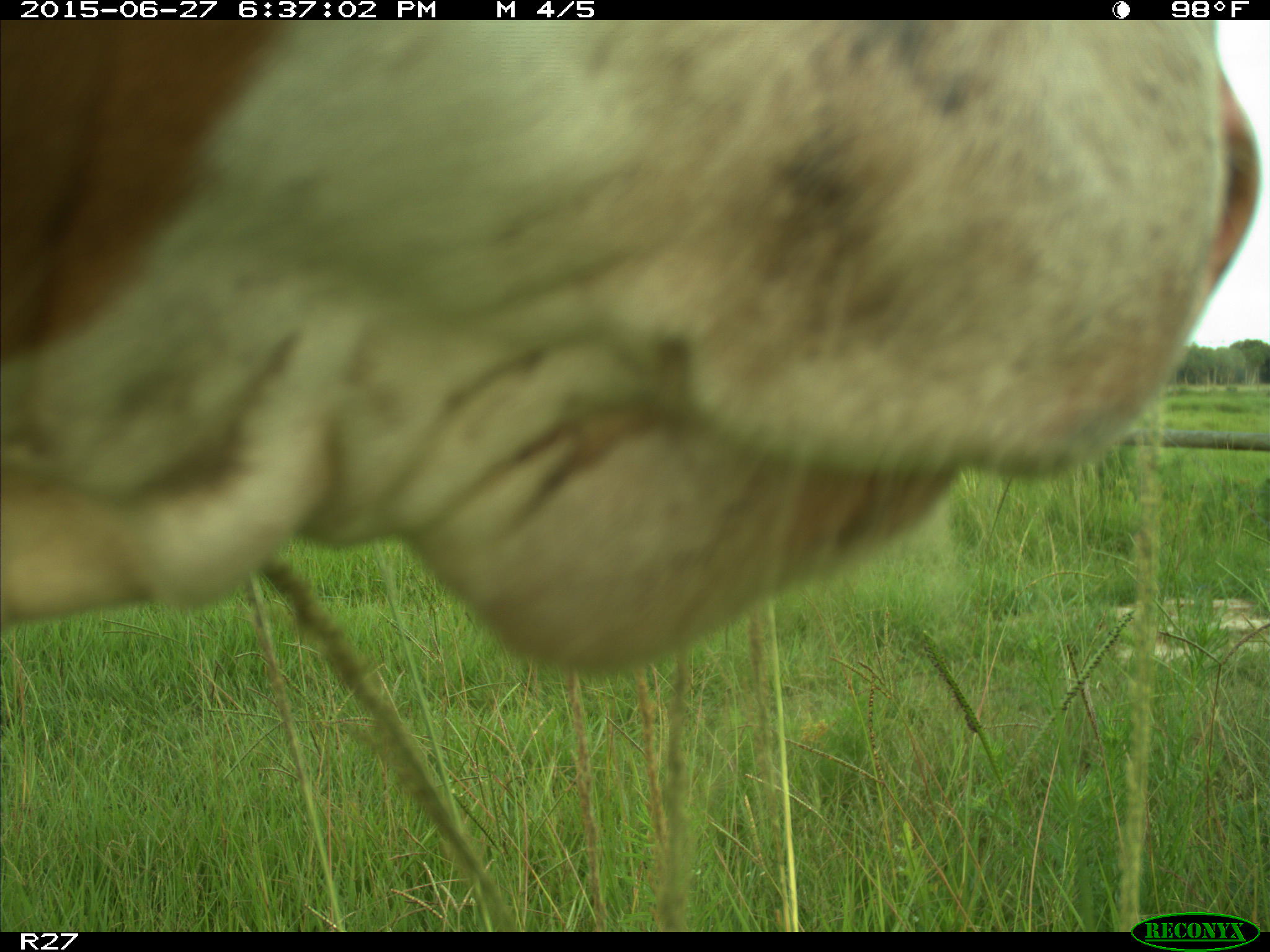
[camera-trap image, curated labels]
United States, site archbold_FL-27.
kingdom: Animalia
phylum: Chordata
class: Mammalia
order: Artiodactyla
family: Bovidae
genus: Bos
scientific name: Bos taurus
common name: domestic cow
Bos taurus (domestic cow).